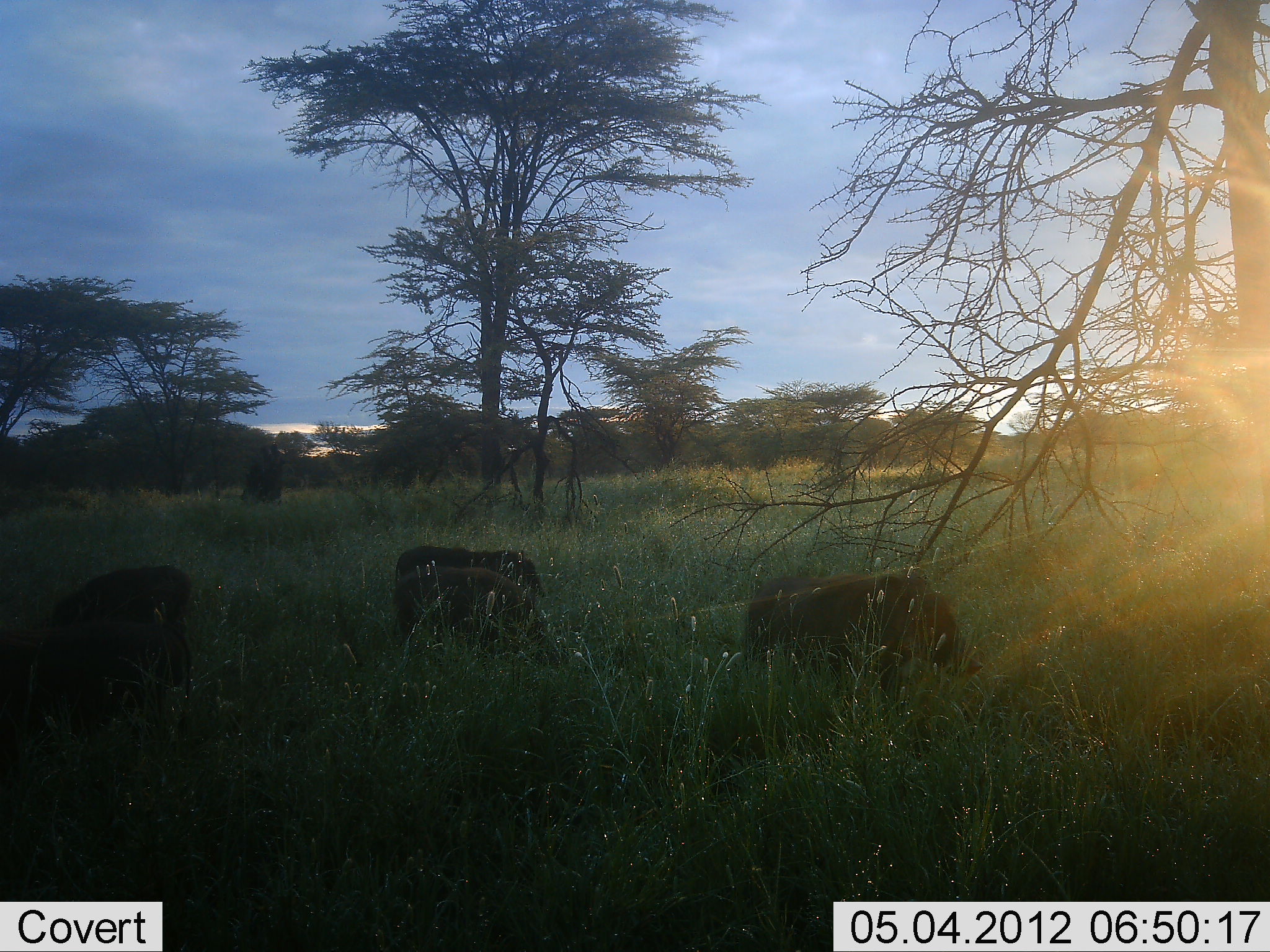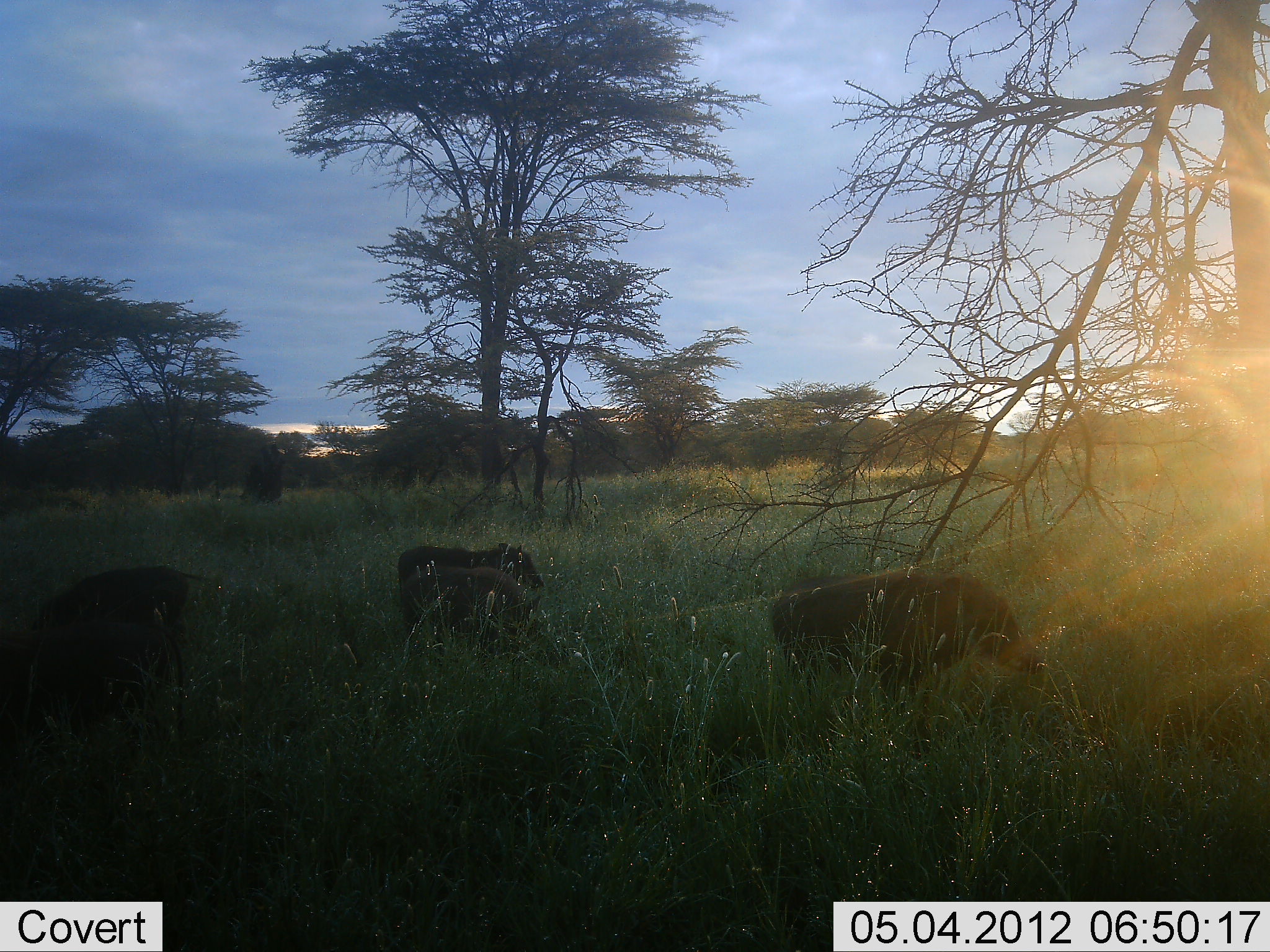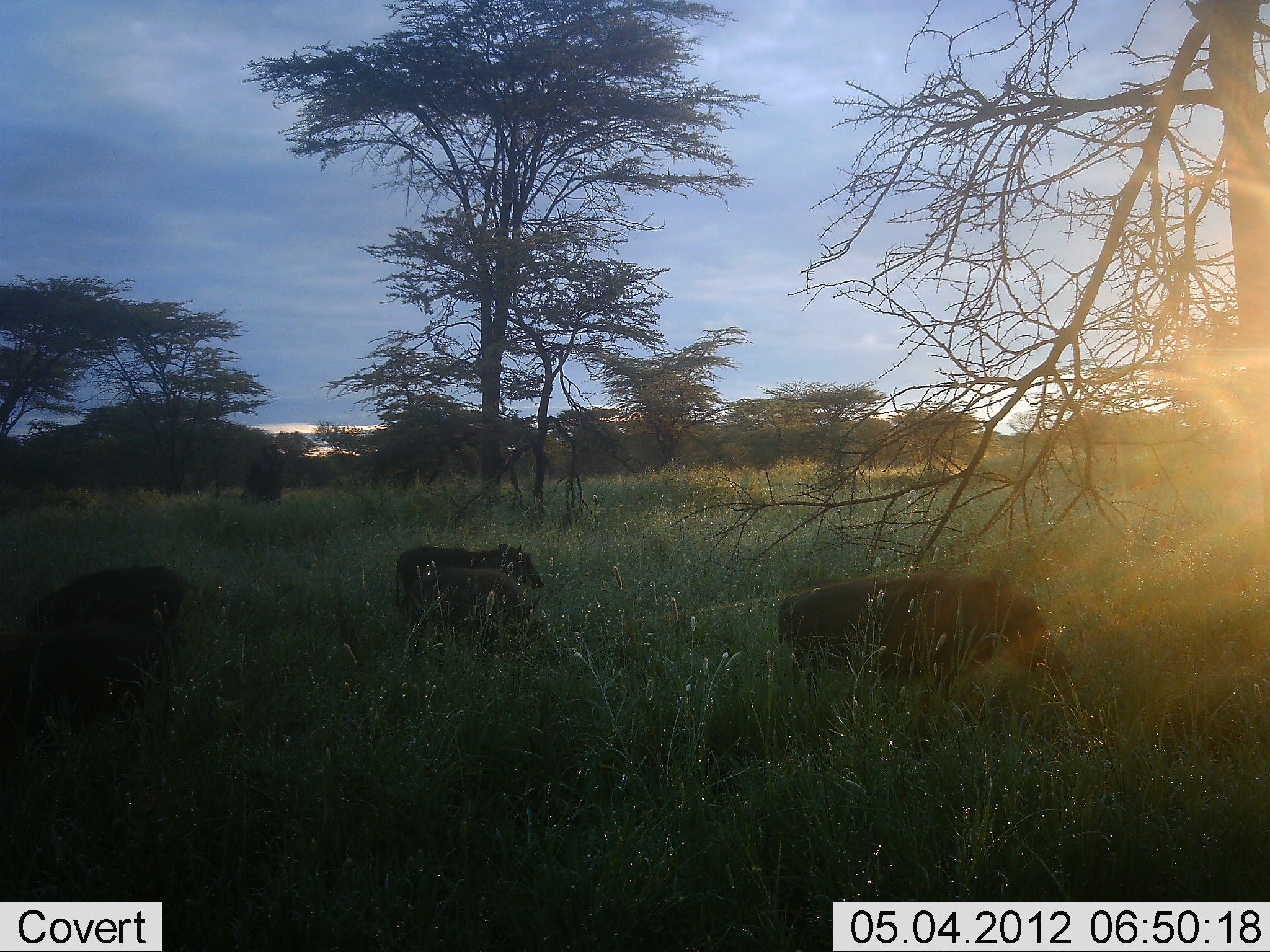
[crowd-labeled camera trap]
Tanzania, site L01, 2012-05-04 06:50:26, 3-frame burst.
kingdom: Animalia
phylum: Chordata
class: Mammalia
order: Artiodactyla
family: Suidae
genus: Phacochoerus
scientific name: Phacochoerus africanus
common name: warthog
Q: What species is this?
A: Warthog (Phacochoerus africanus).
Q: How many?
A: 5.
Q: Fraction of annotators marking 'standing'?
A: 40%.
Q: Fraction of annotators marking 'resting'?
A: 0%.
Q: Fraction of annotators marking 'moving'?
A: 60%.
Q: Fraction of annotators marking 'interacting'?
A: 0%.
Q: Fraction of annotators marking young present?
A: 0%.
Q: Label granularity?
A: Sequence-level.